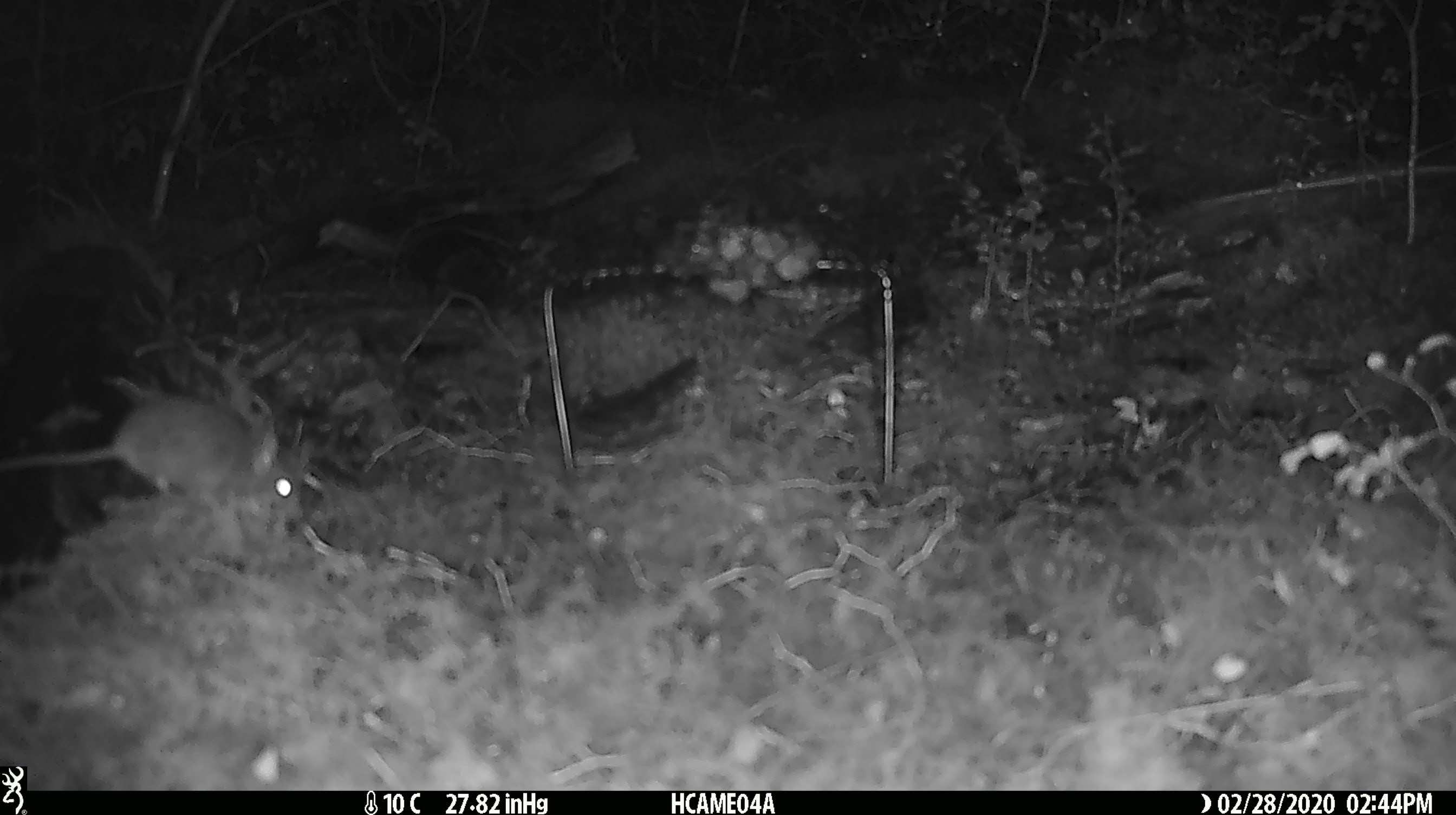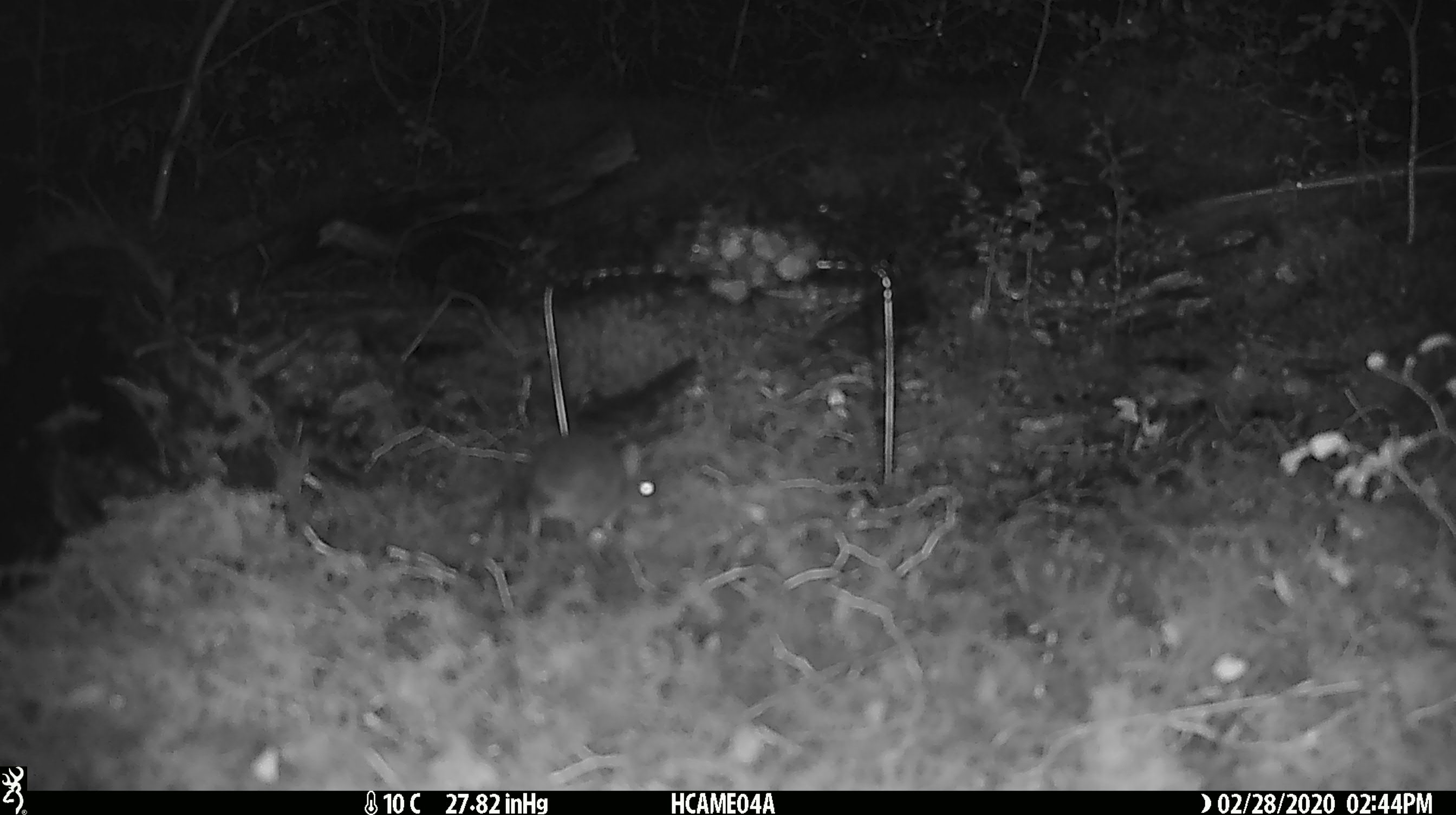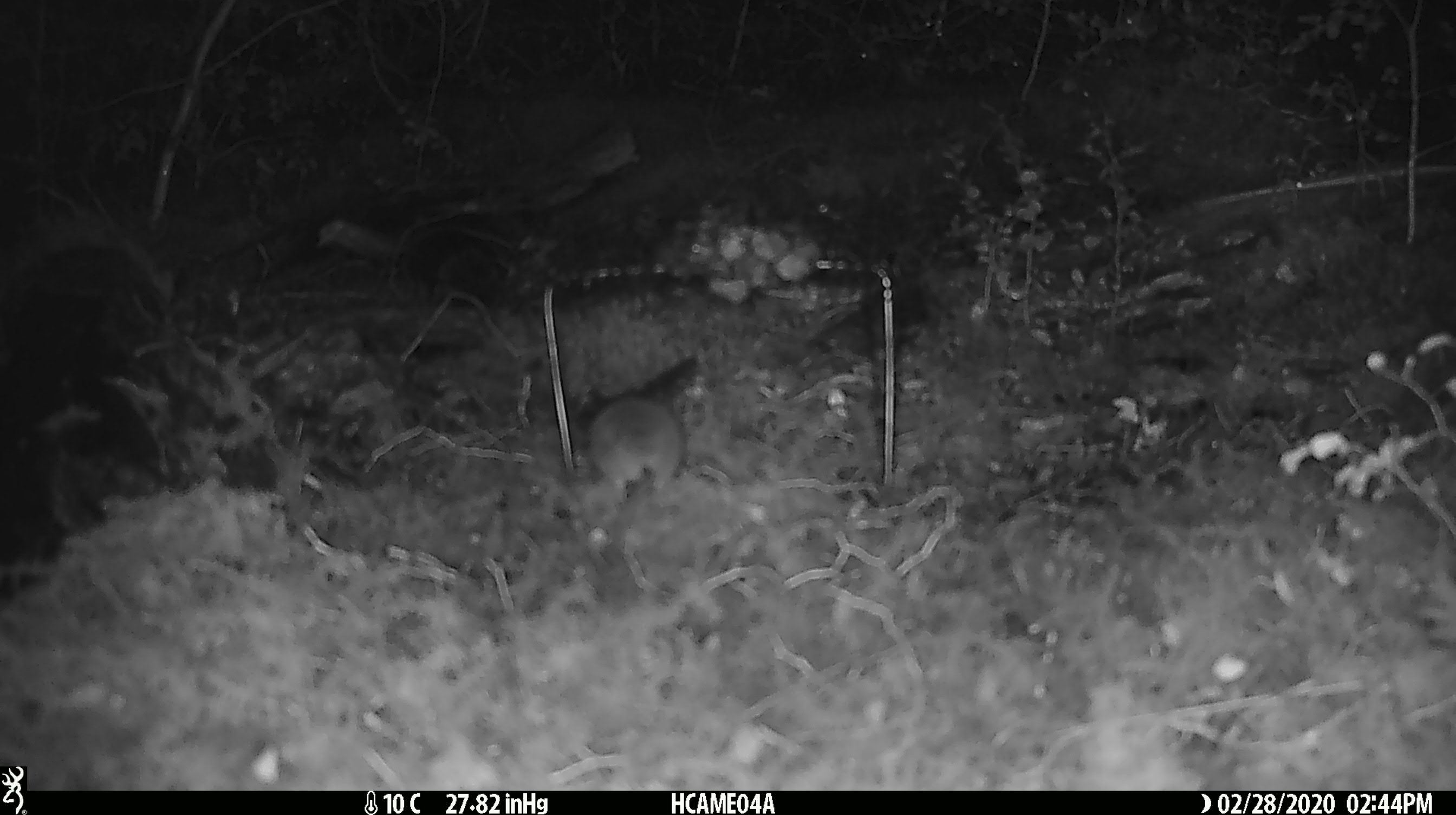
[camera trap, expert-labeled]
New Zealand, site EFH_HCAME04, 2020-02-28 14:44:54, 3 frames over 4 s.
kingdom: Animalia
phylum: Chordata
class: Mammalia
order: Rodentia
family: Muridae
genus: Mus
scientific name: Mus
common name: mouse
Mouse (Mus).